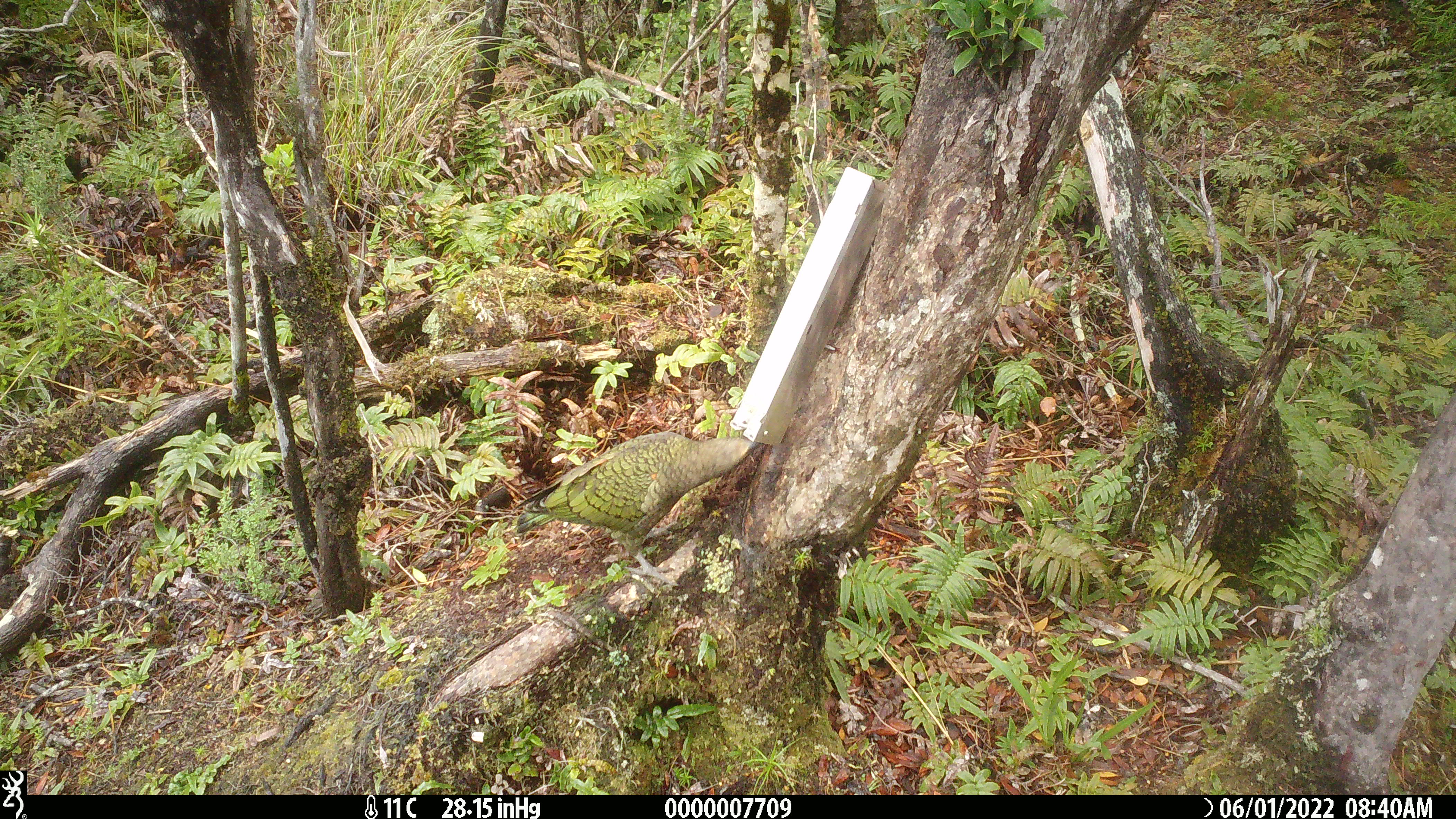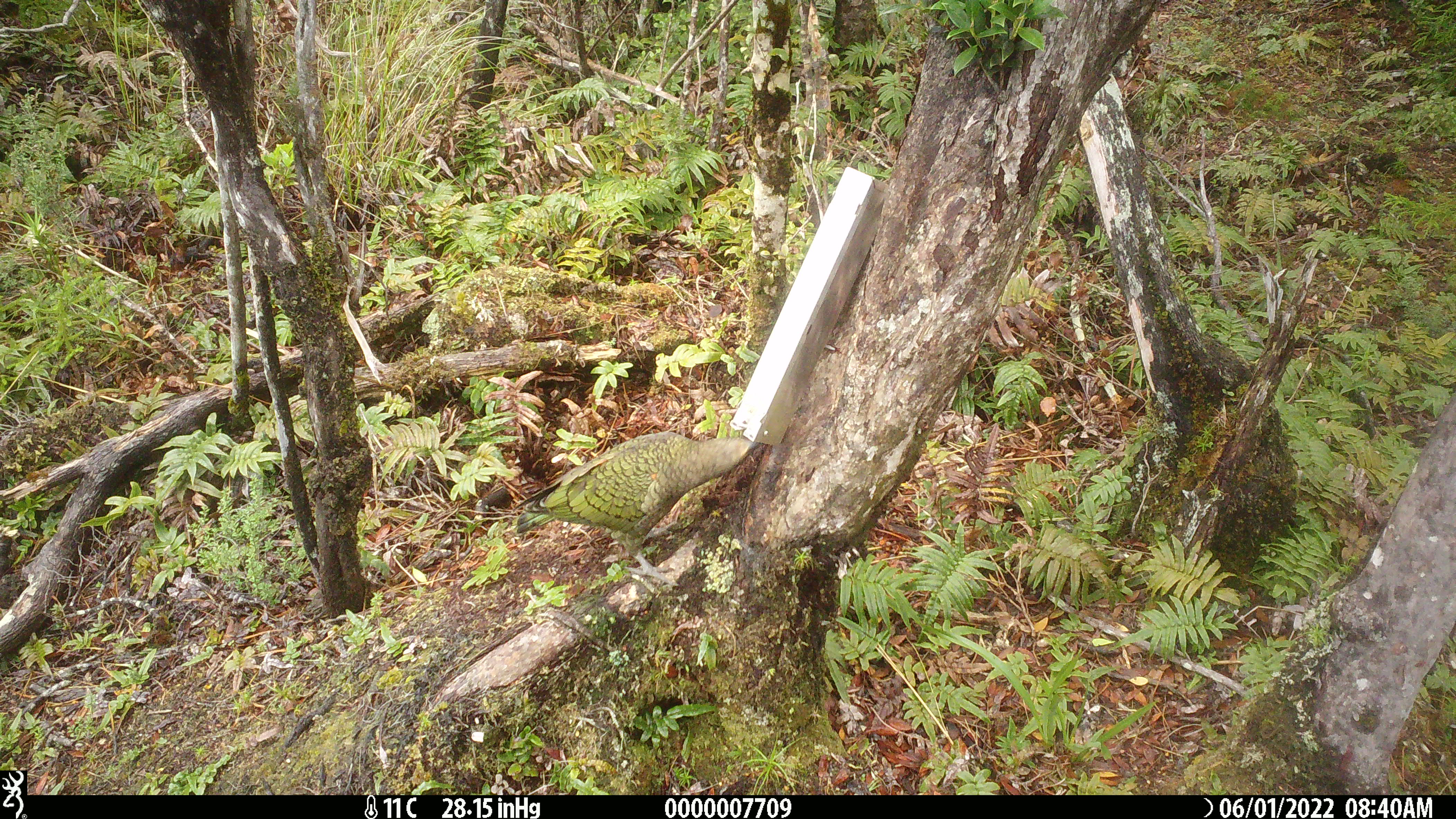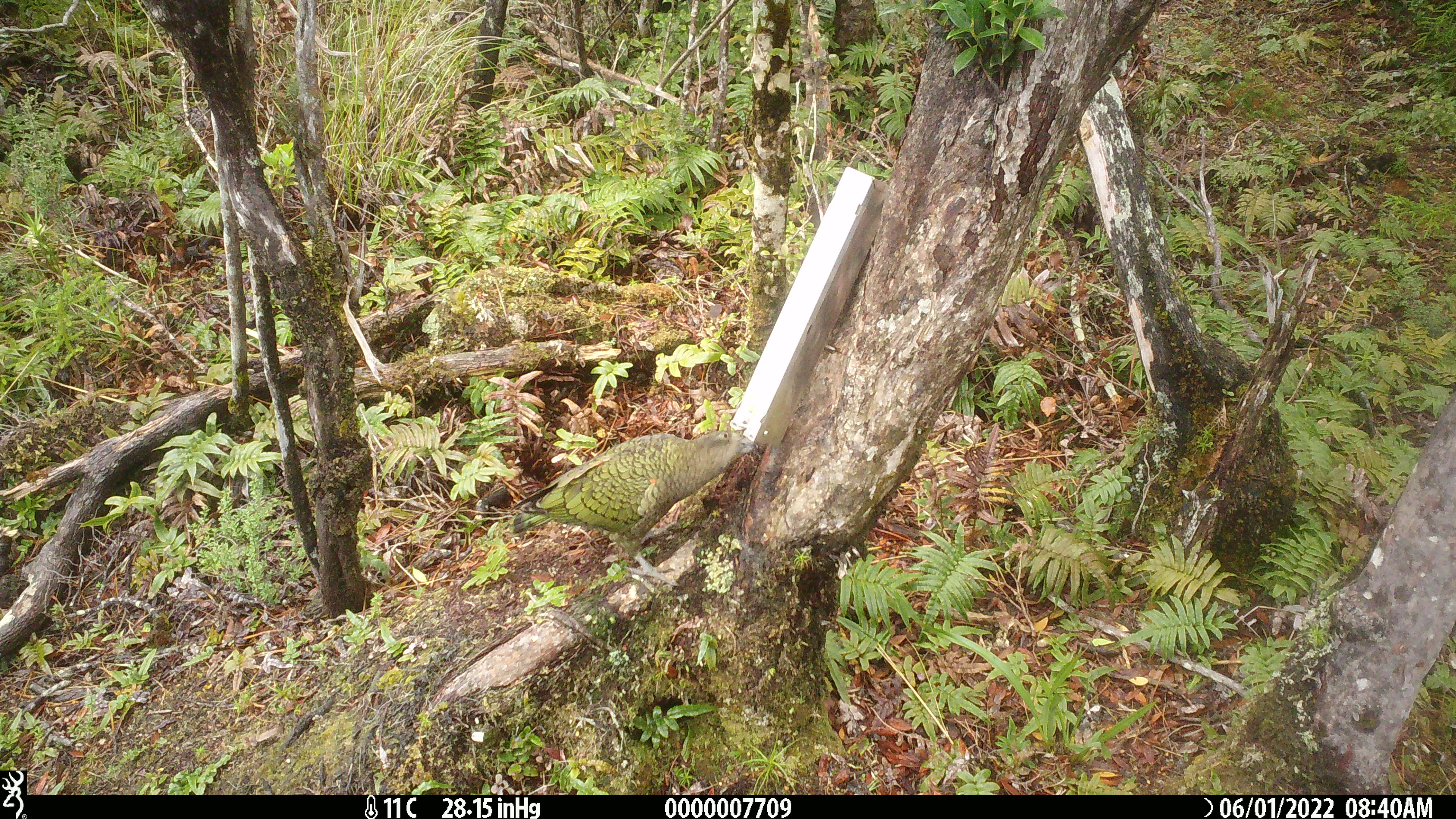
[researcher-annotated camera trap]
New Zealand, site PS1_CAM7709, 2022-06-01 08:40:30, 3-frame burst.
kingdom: Animalia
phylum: Chordata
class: Aves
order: Psittaciformes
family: Strigopidae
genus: Nestor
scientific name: Nestor notabilis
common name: kea